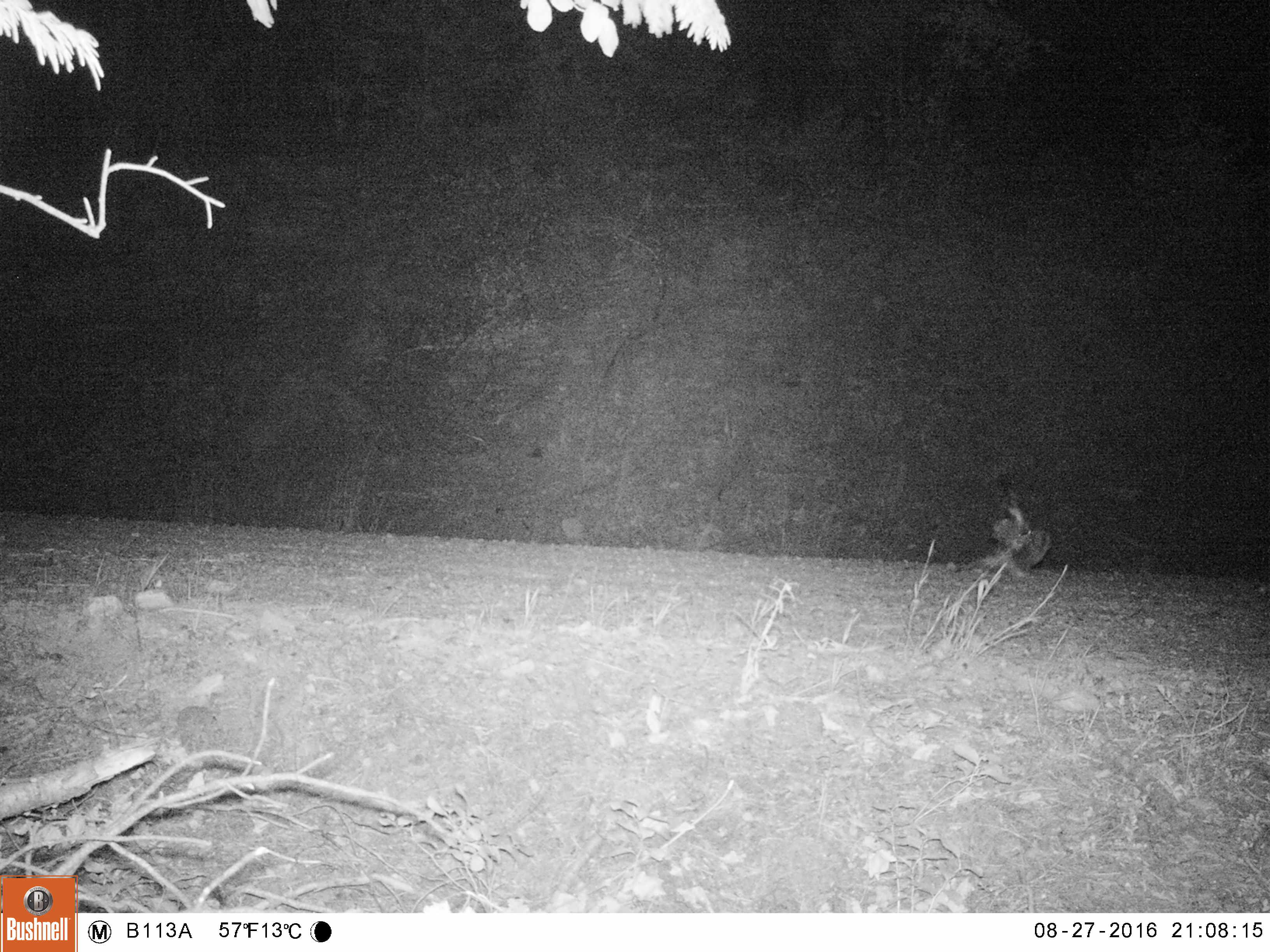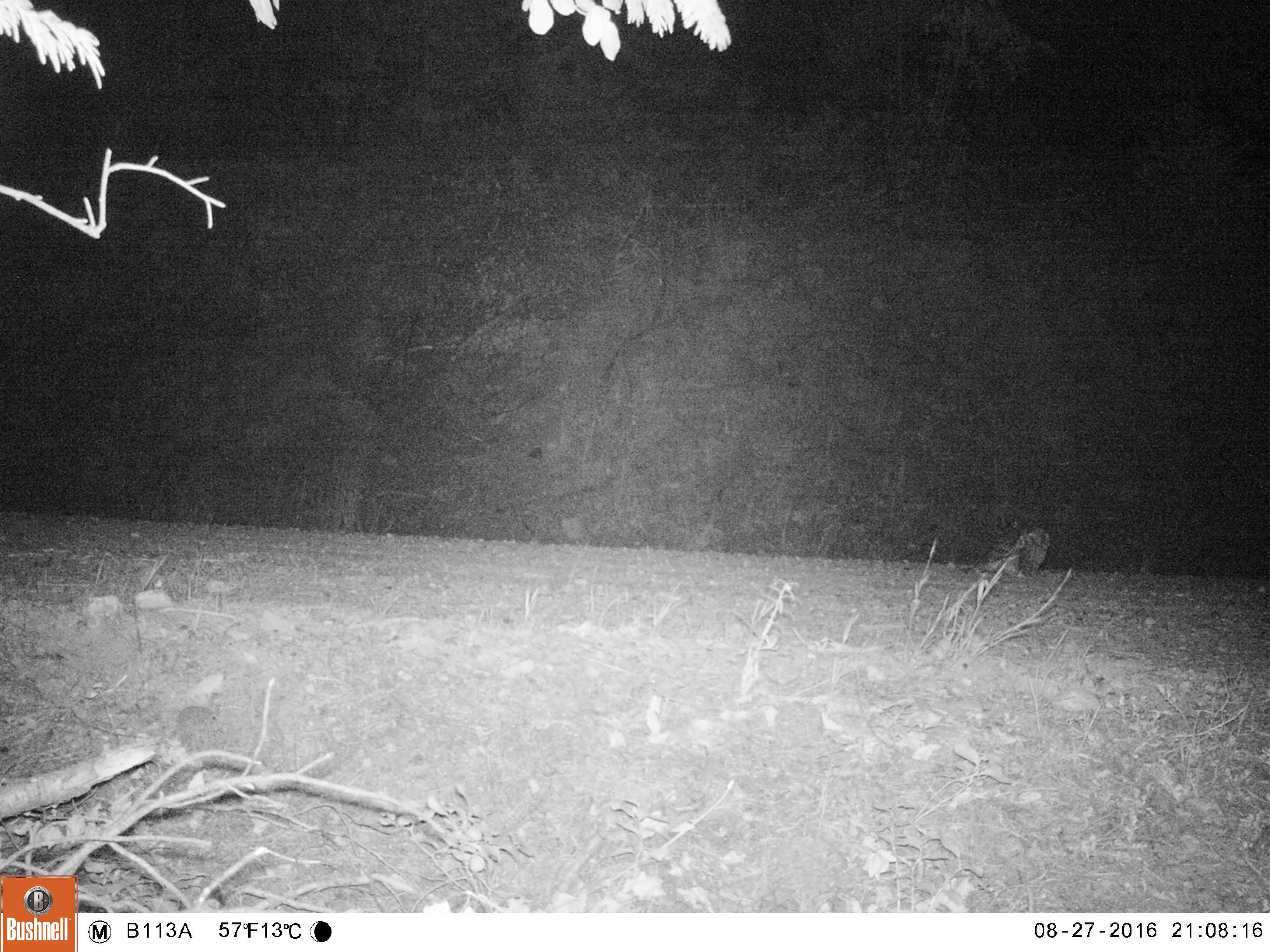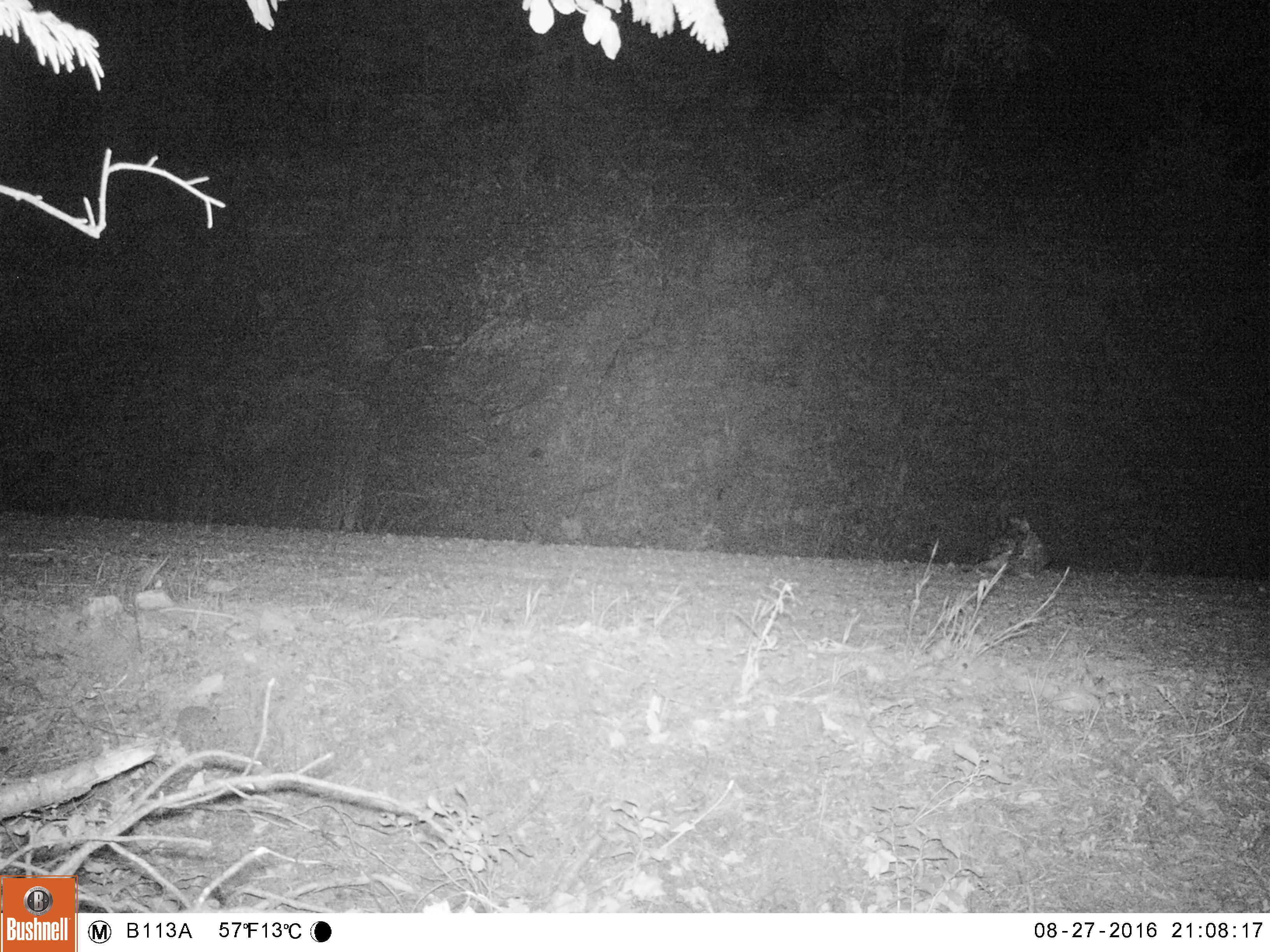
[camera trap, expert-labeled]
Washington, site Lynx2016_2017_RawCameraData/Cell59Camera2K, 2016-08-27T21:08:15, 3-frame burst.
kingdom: Animalia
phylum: Chordata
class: Aves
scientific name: Aves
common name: birds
Aves (birds). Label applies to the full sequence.